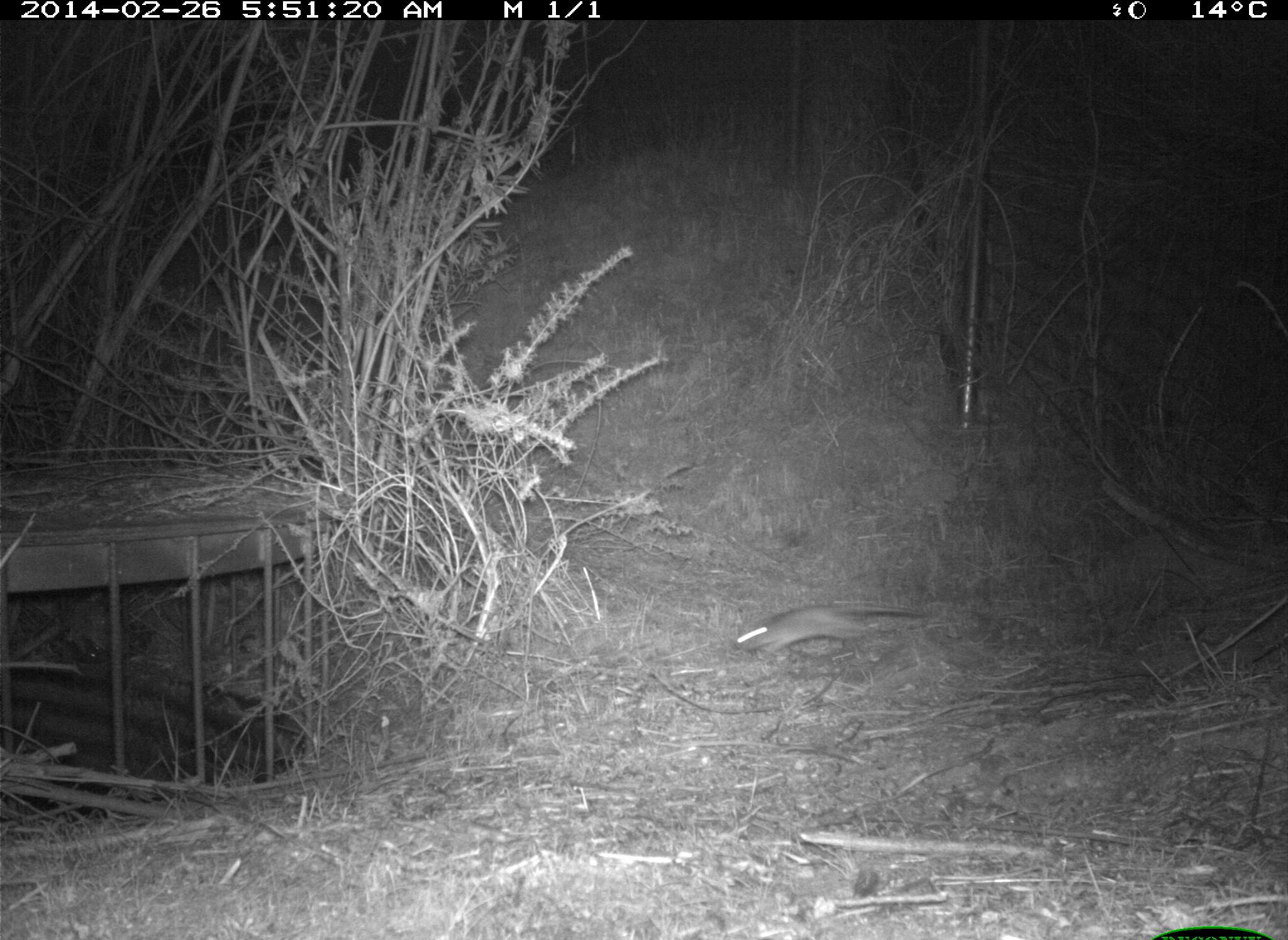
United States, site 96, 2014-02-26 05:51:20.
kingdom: Animalia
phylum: Chordata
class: Mammalia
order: Rodentia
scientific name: Rodentia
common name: rodent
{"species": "rodent (Rodentia)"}